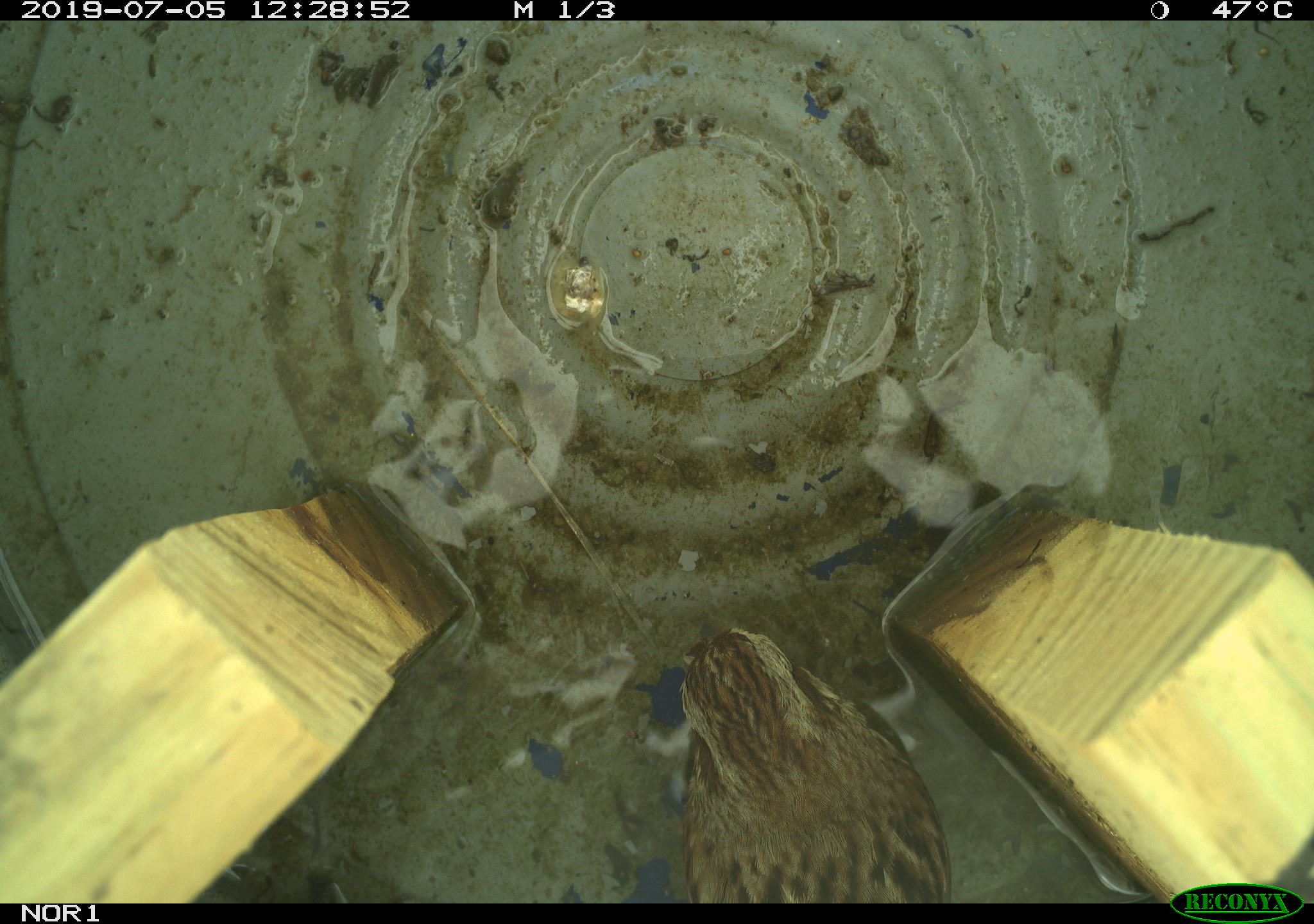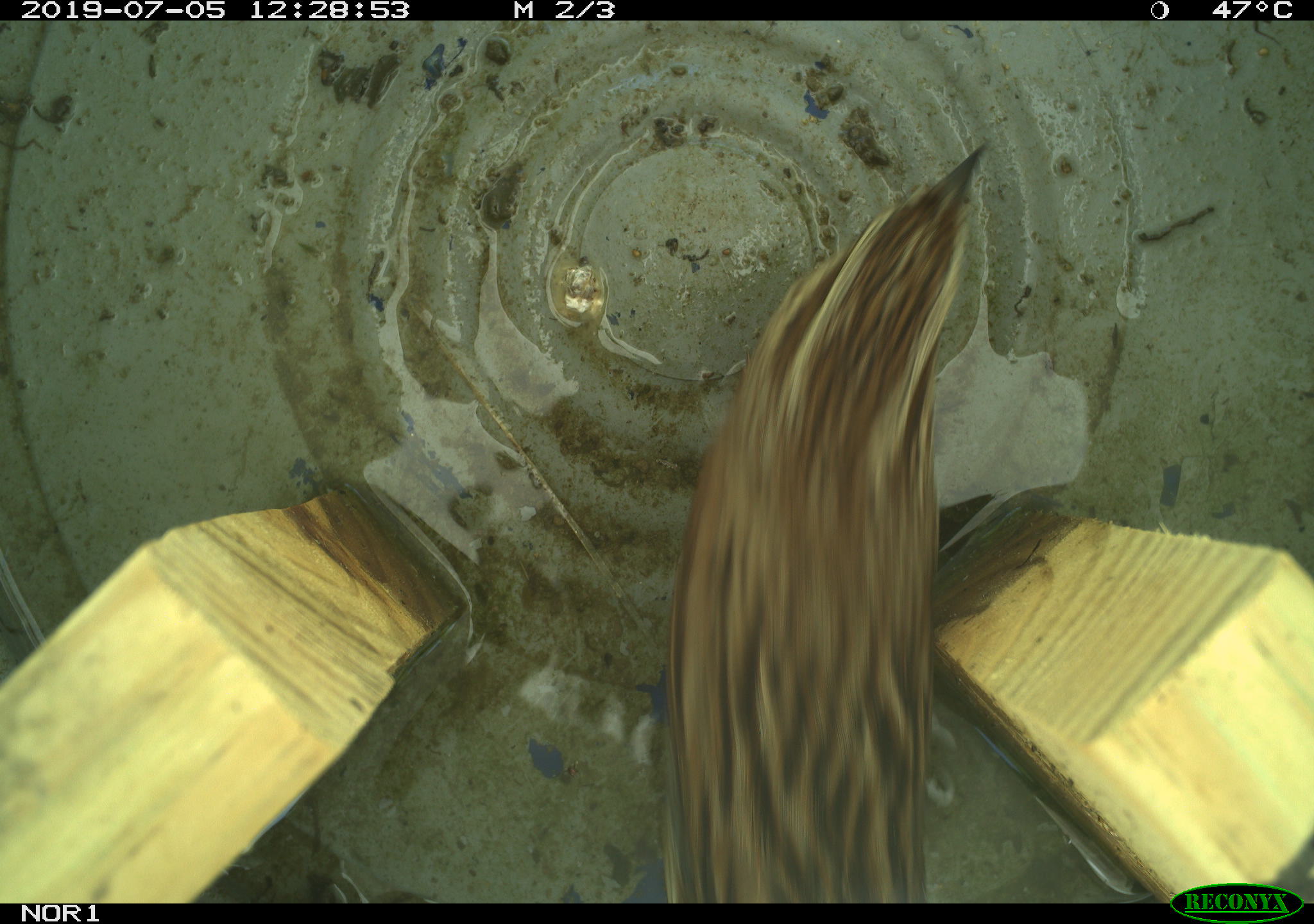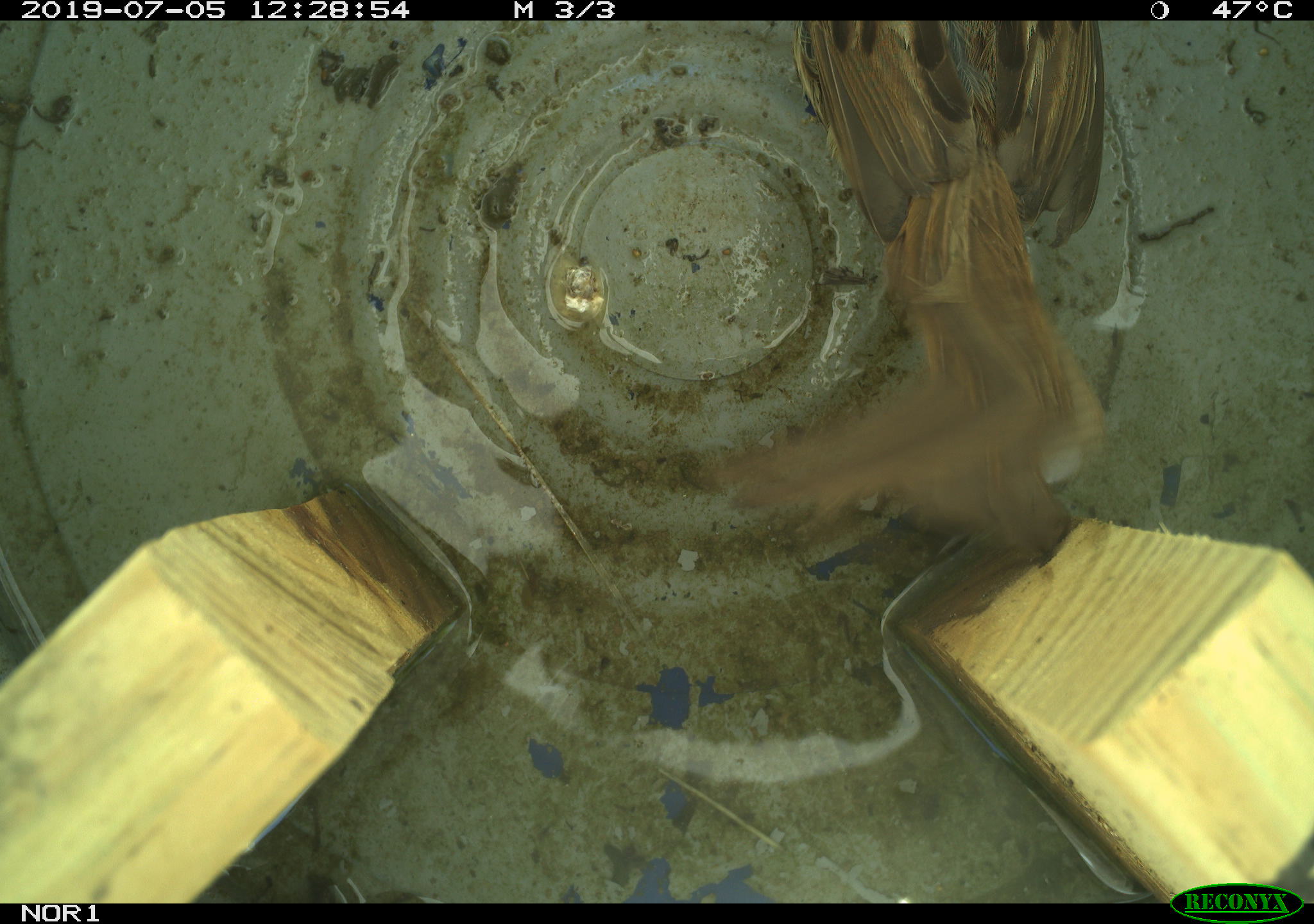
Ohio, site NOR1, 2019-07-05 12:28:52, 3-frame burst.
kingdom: Animalia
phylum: Chordata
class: Aves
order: Passeriformes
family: Passerellidae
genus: Melospiza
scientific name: Melospiza melodia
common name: song sparrow